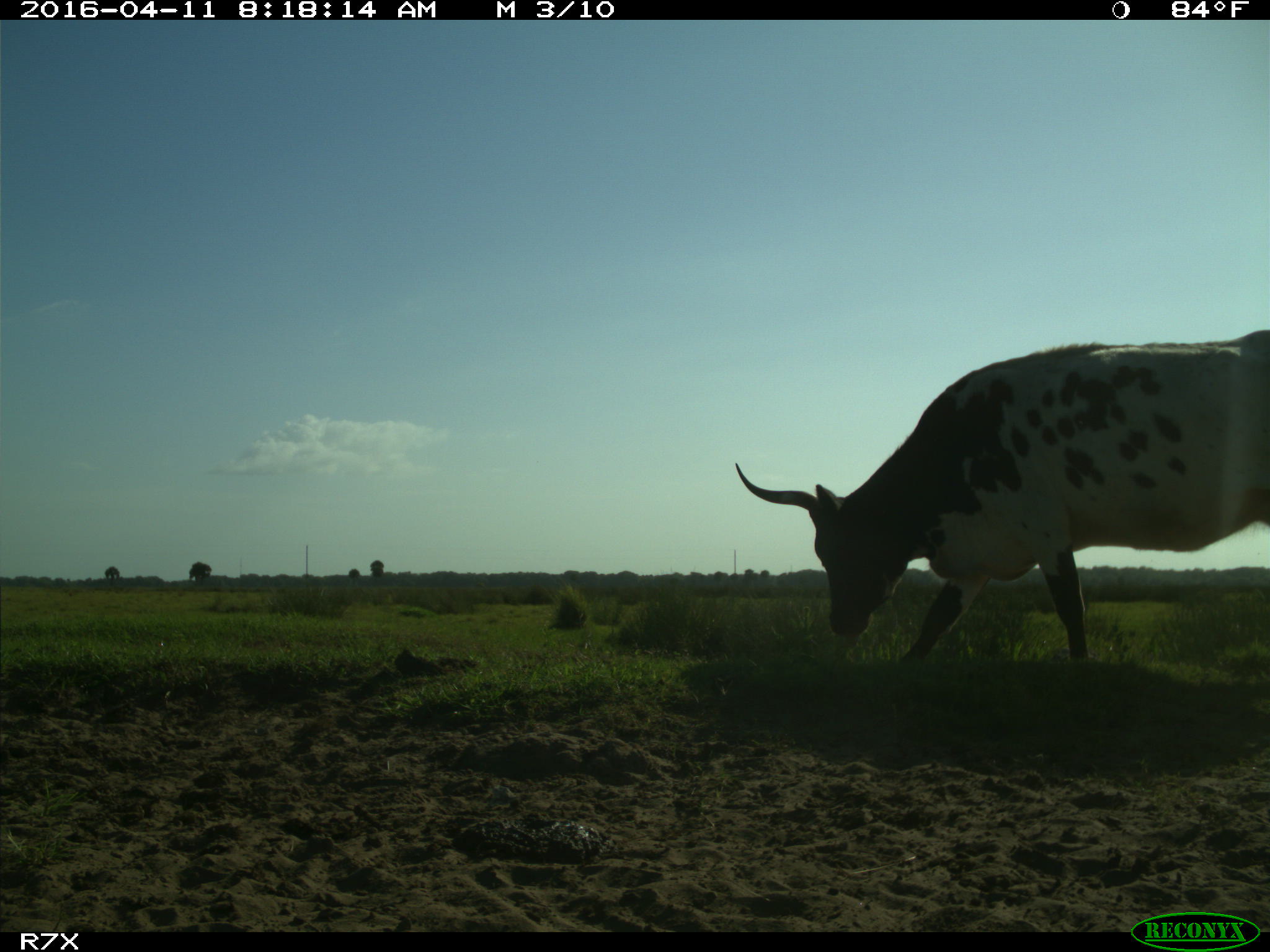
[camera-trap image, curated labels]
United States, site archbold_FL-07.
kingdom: Animalia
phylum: Chordata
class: Mammalia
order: Artiodactyla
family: Bovidae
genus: Bos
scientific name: Bos taurus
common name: domestic cow